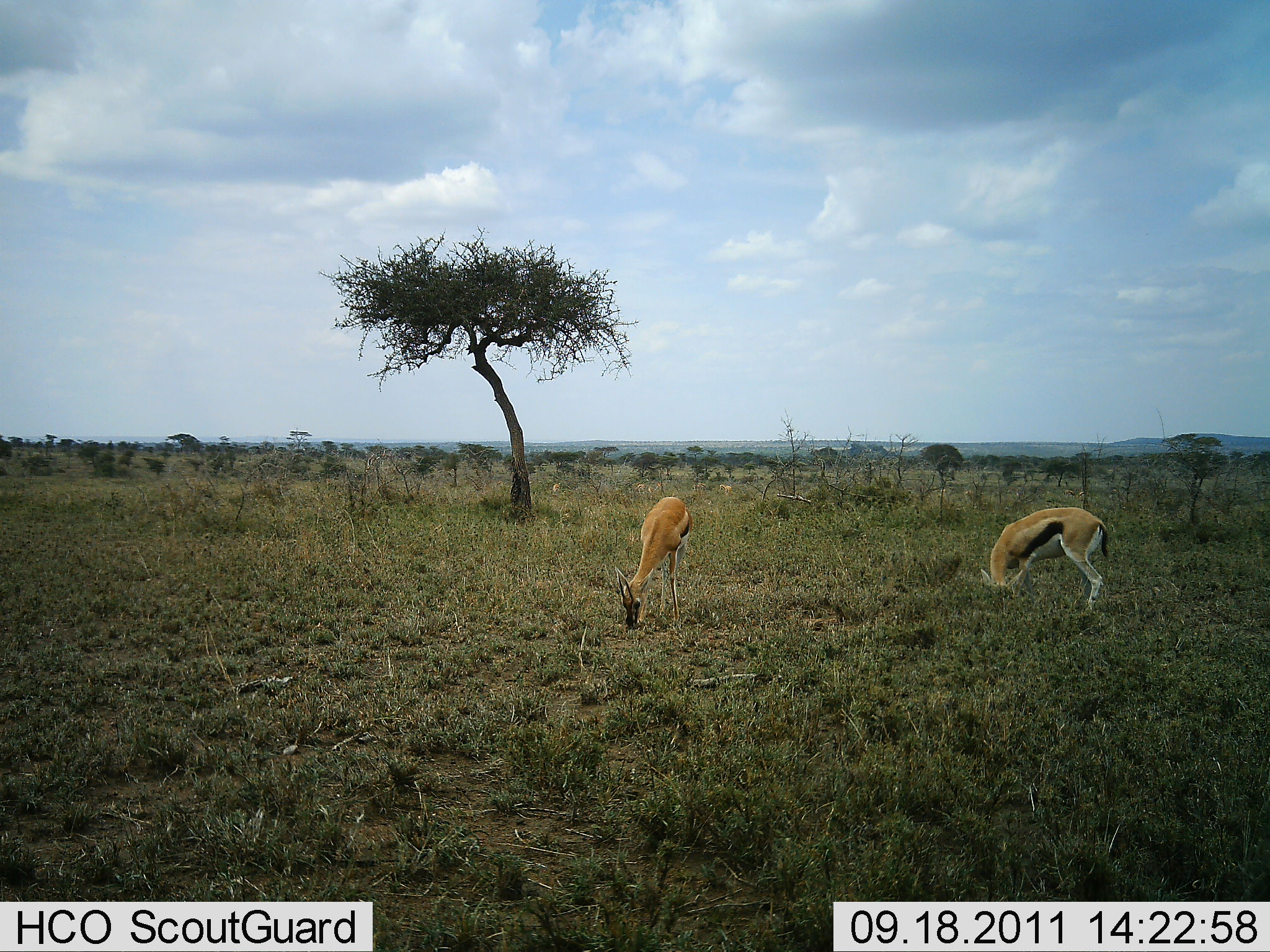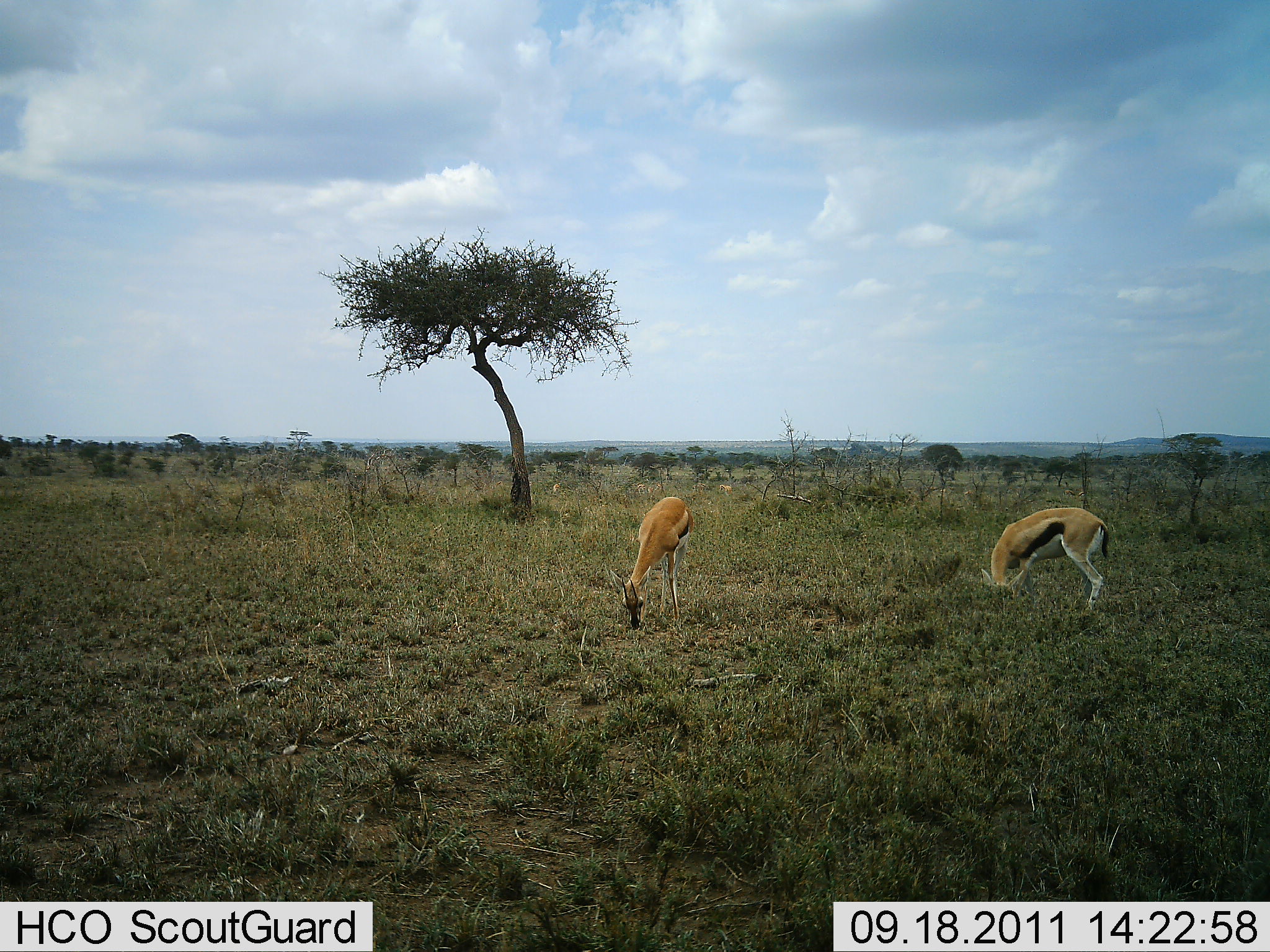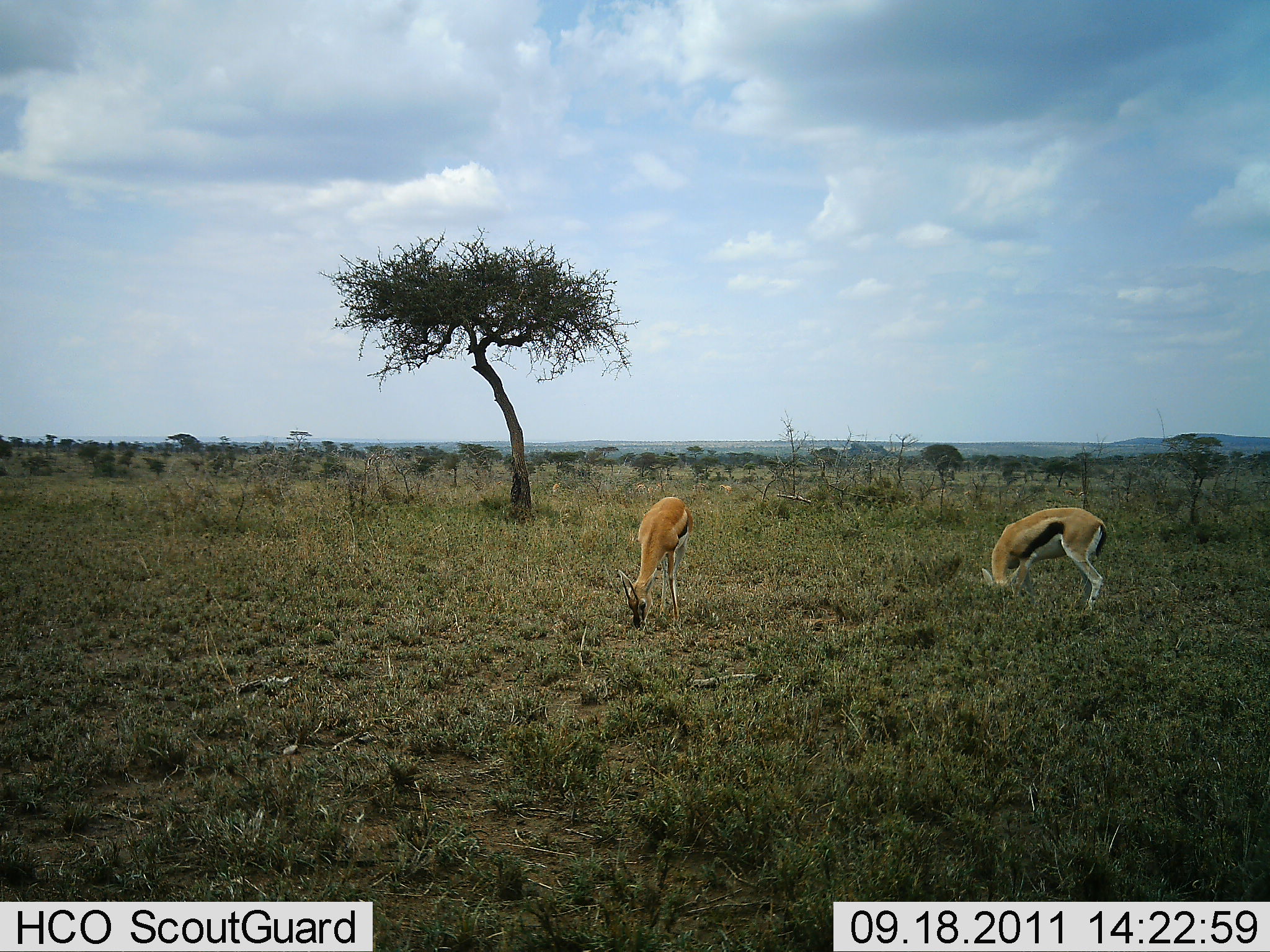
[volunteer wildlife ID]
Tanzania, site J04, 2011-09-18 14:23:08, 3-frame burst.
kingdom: Animalia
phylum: Chordata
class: Mammalia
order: Artiodactyla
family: Bovidae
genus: Eudorcas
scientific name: Eudorcas thomsonii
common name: thomson's gazelle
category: gazellethomsons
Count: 2.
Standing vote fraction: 25%.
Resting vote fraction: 0%.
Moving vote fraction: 0%.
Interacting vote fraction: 0%.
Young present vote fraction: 0%.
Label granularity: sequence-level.